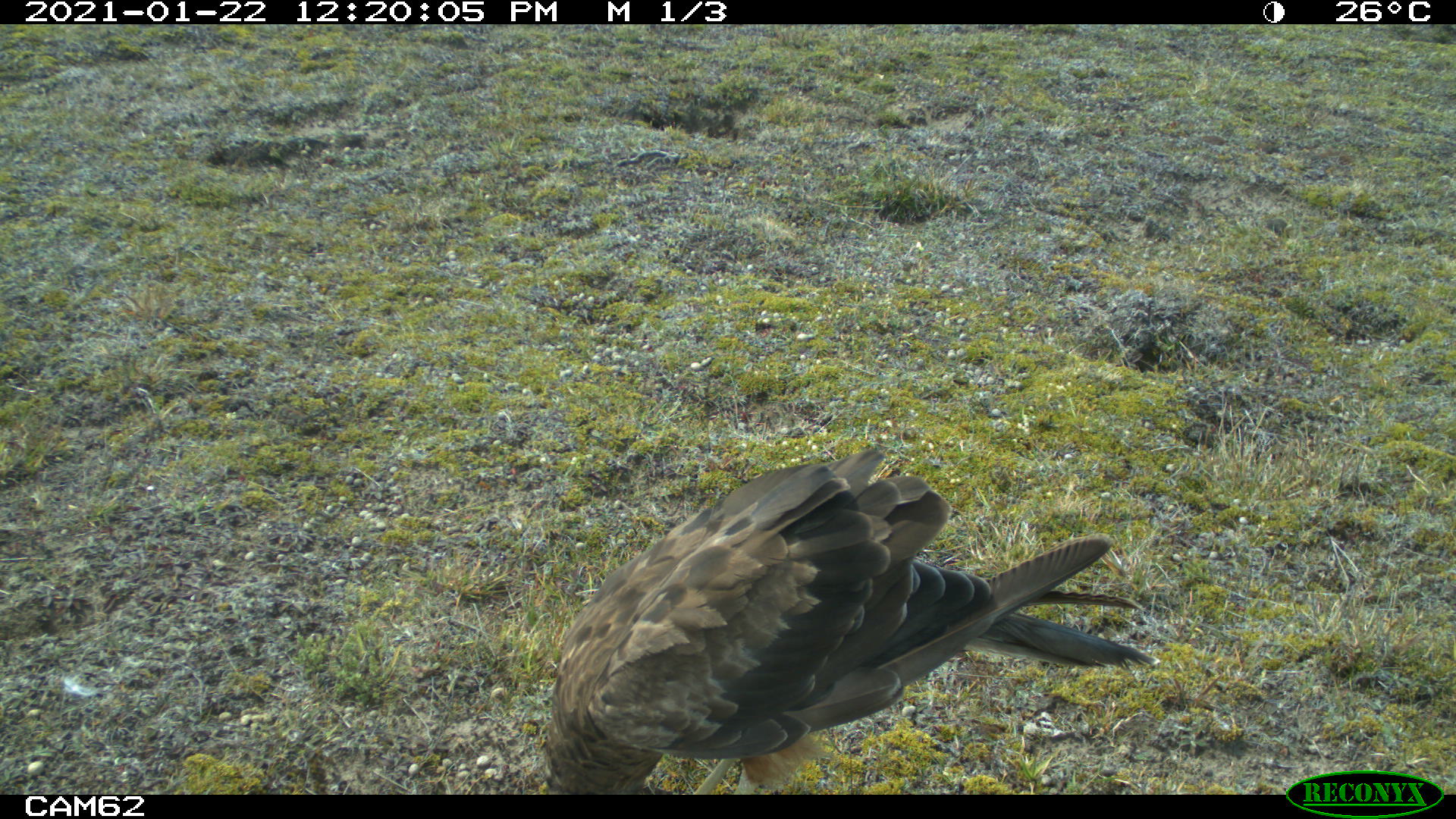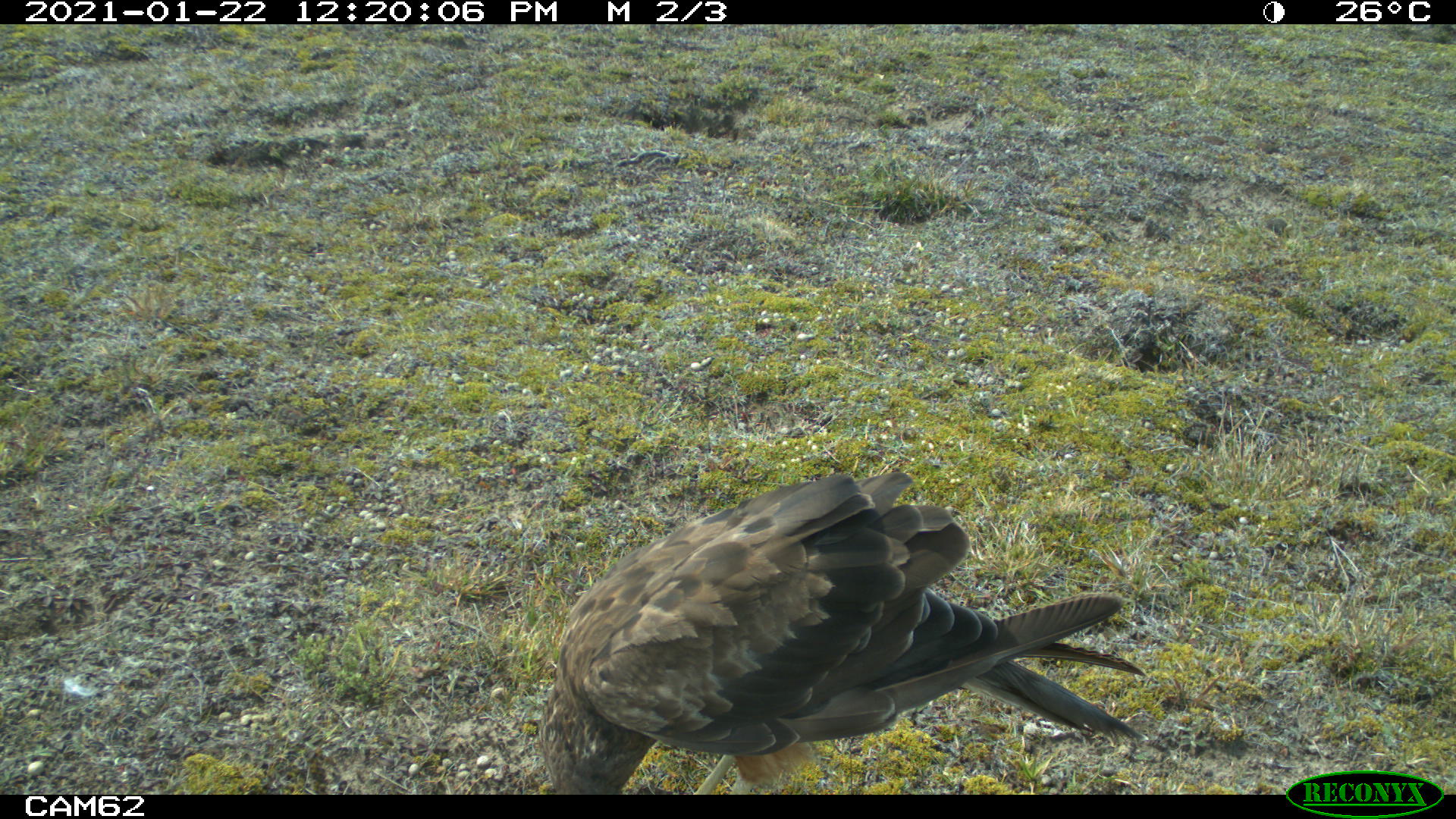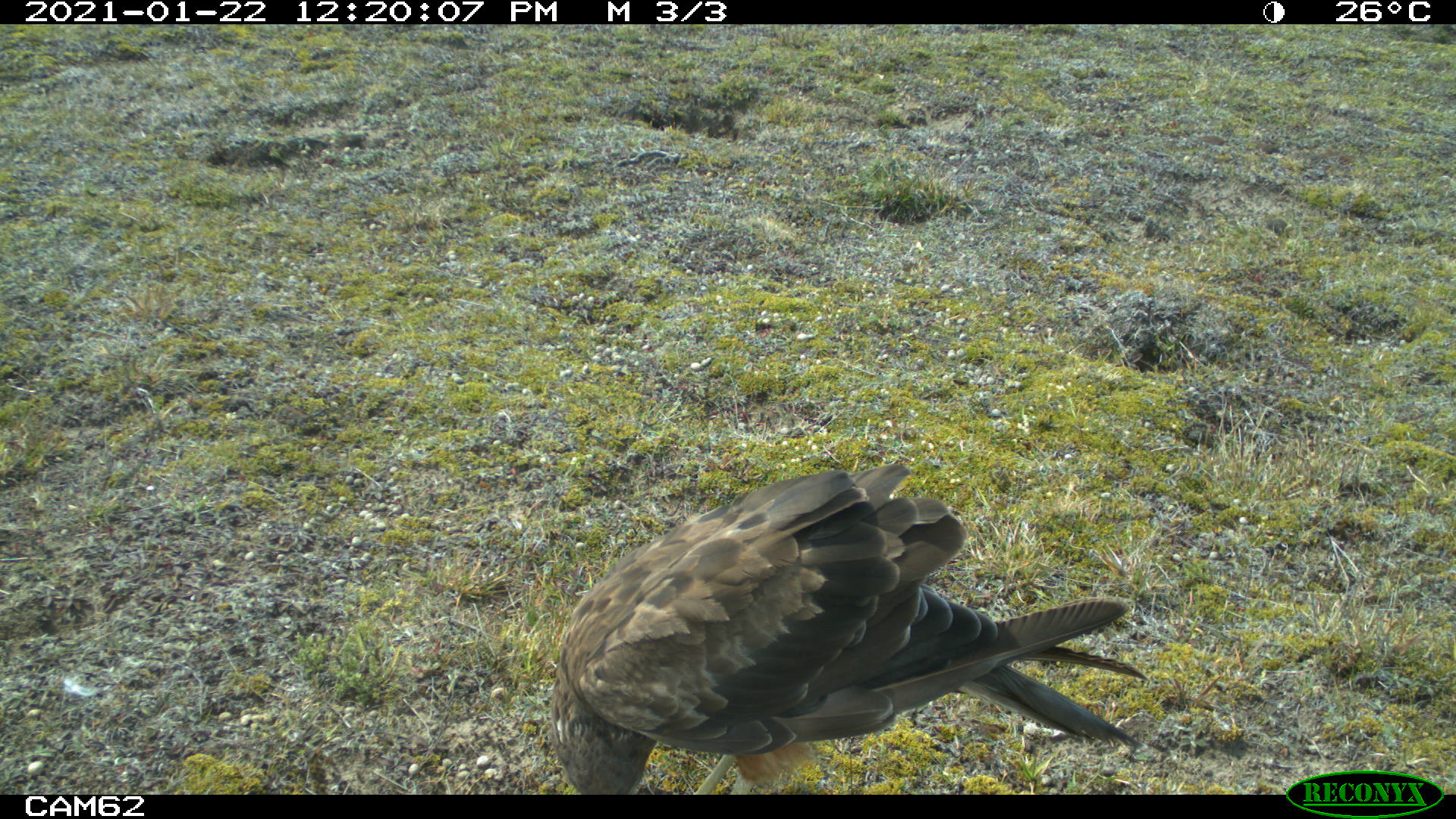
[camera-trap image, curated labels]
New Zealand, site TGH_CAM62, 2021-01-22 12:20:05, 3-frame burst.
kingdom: Animalia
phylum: Chordata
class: Aves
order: Accipitriformes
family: Accipitridae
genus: Circus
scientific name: Circus approximans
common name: swamp harrier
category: harrier